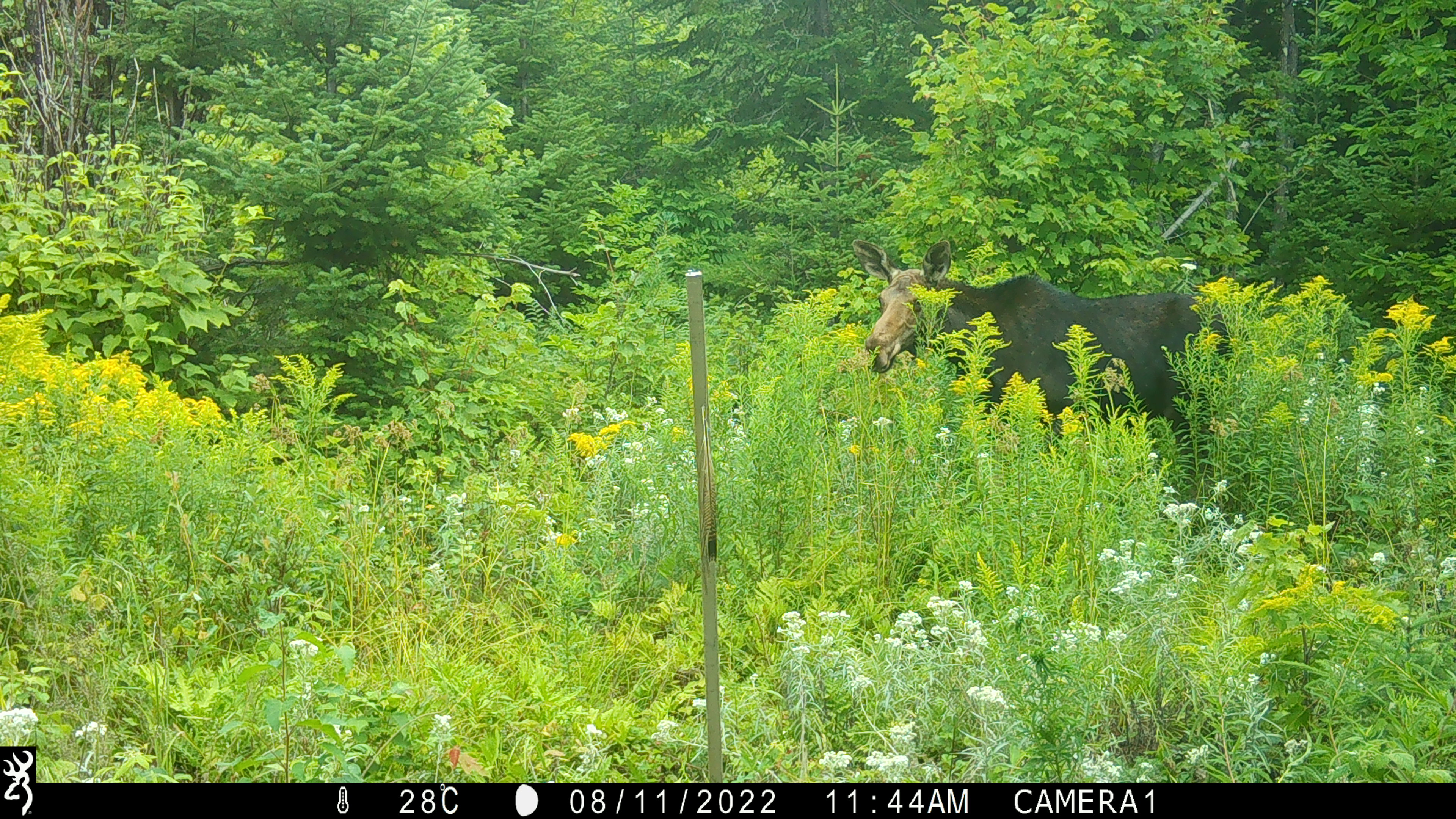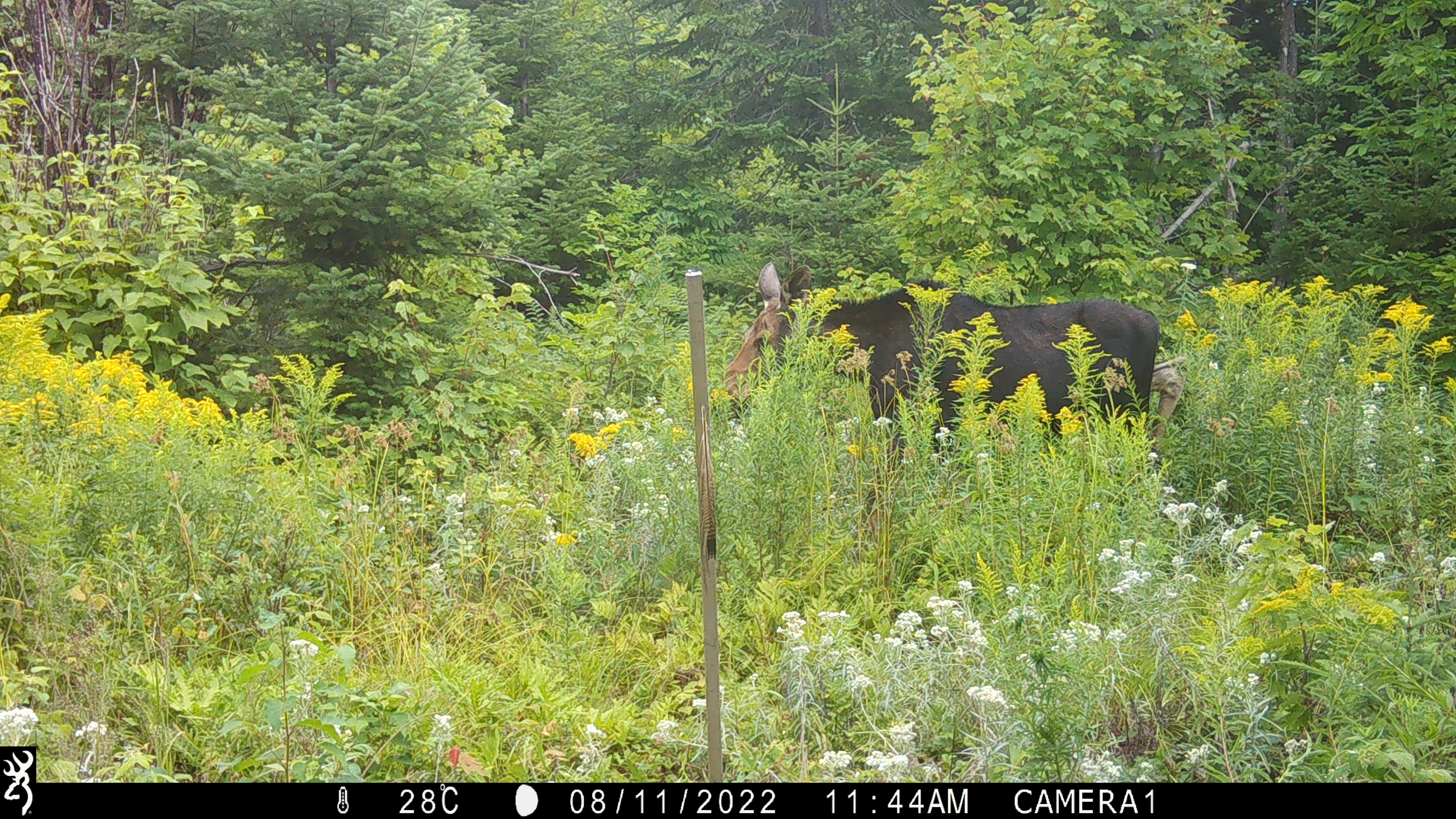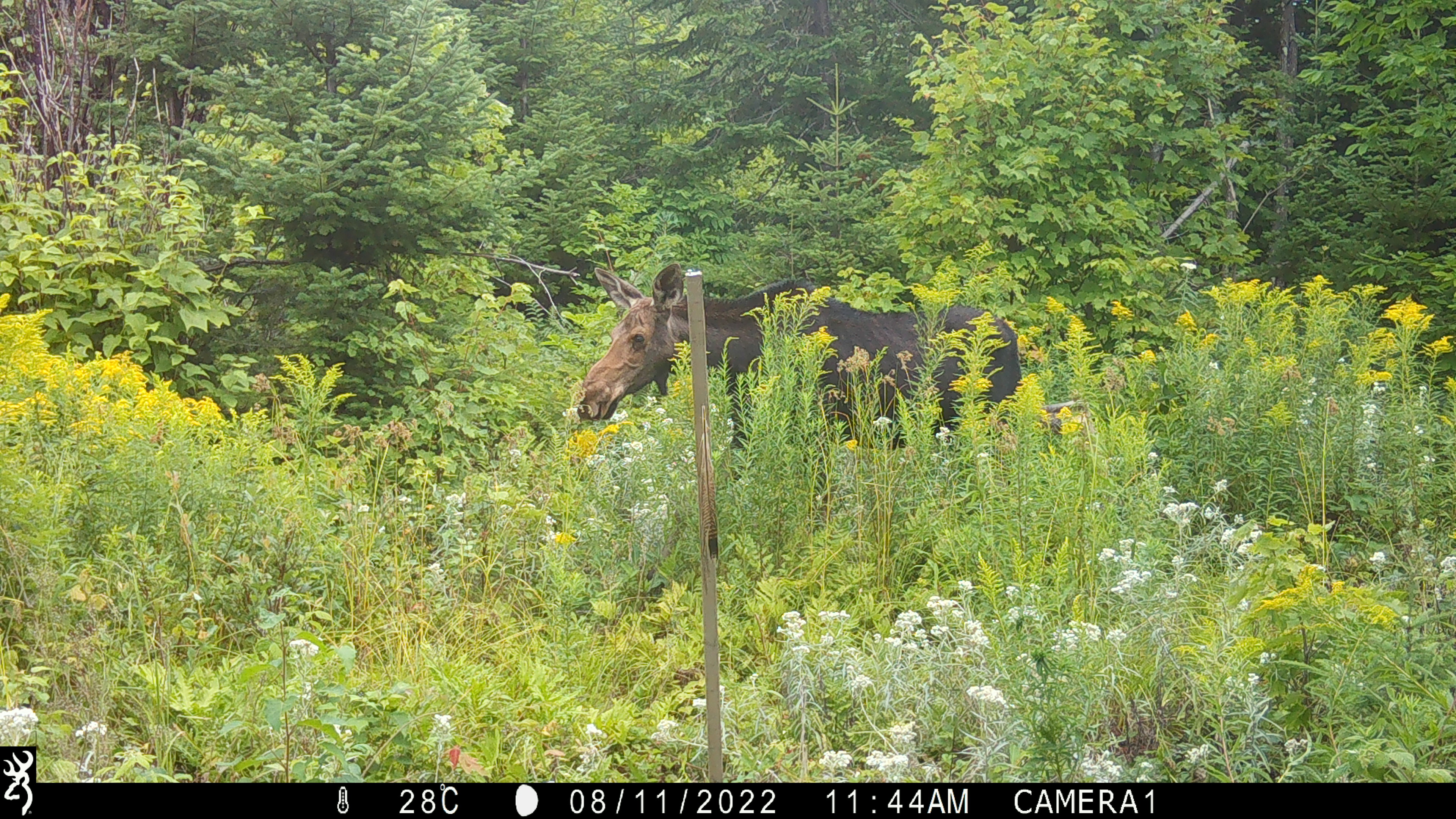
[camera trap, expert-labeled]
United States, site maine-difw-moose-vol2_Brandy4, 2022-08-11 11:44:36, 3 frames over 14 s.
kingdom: Animalia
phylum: Chordata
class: Mammalia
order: Artiodactyla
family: Cervidae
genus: Alces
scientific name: Alces alces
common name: moose